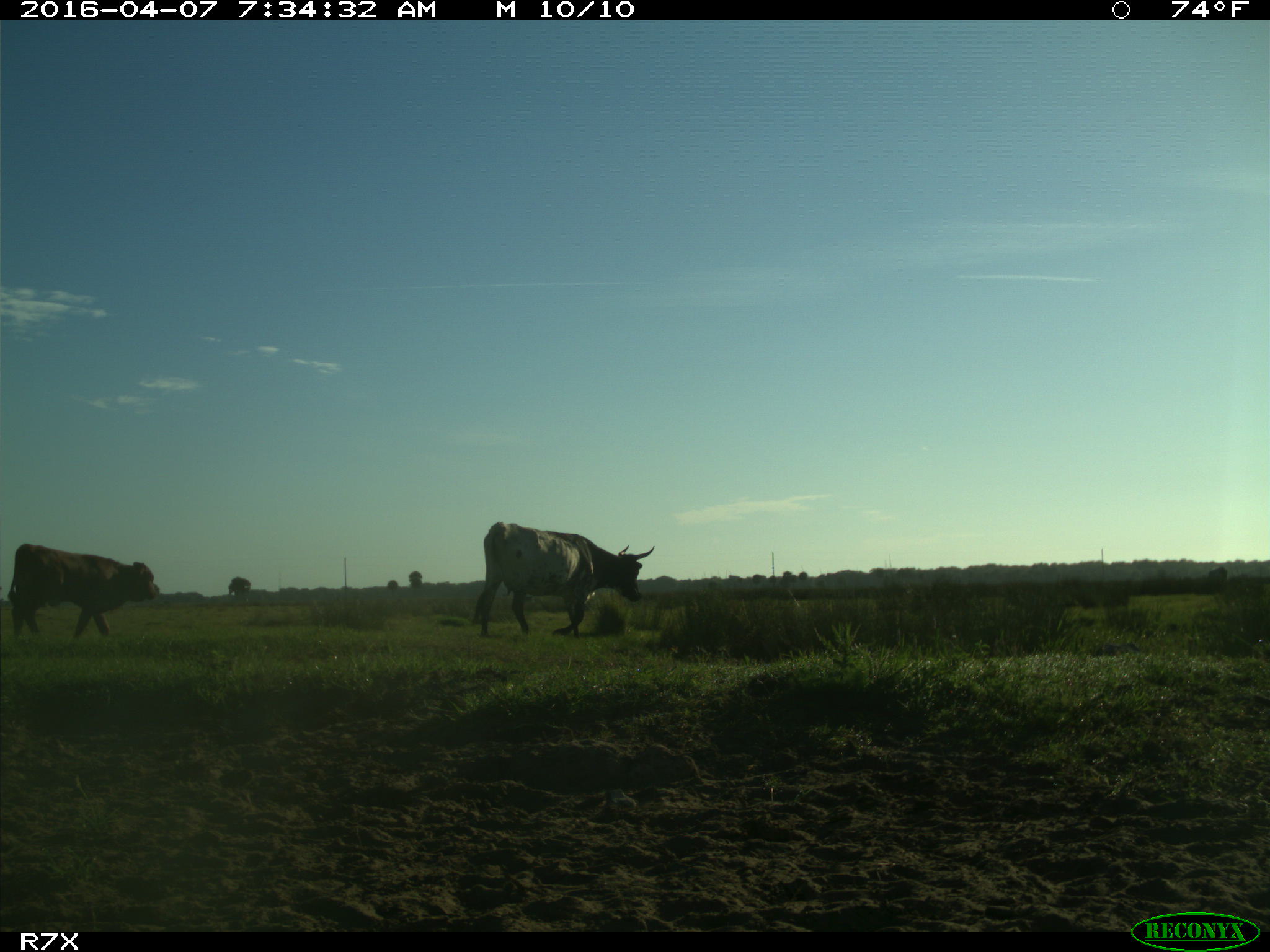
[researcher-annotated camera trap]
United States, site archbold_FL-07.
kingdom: Animalia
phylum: Chordata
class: Mammalia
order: Artiodactyla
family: Bovidae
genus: Bos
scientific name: Bos taurus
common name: domestic cow